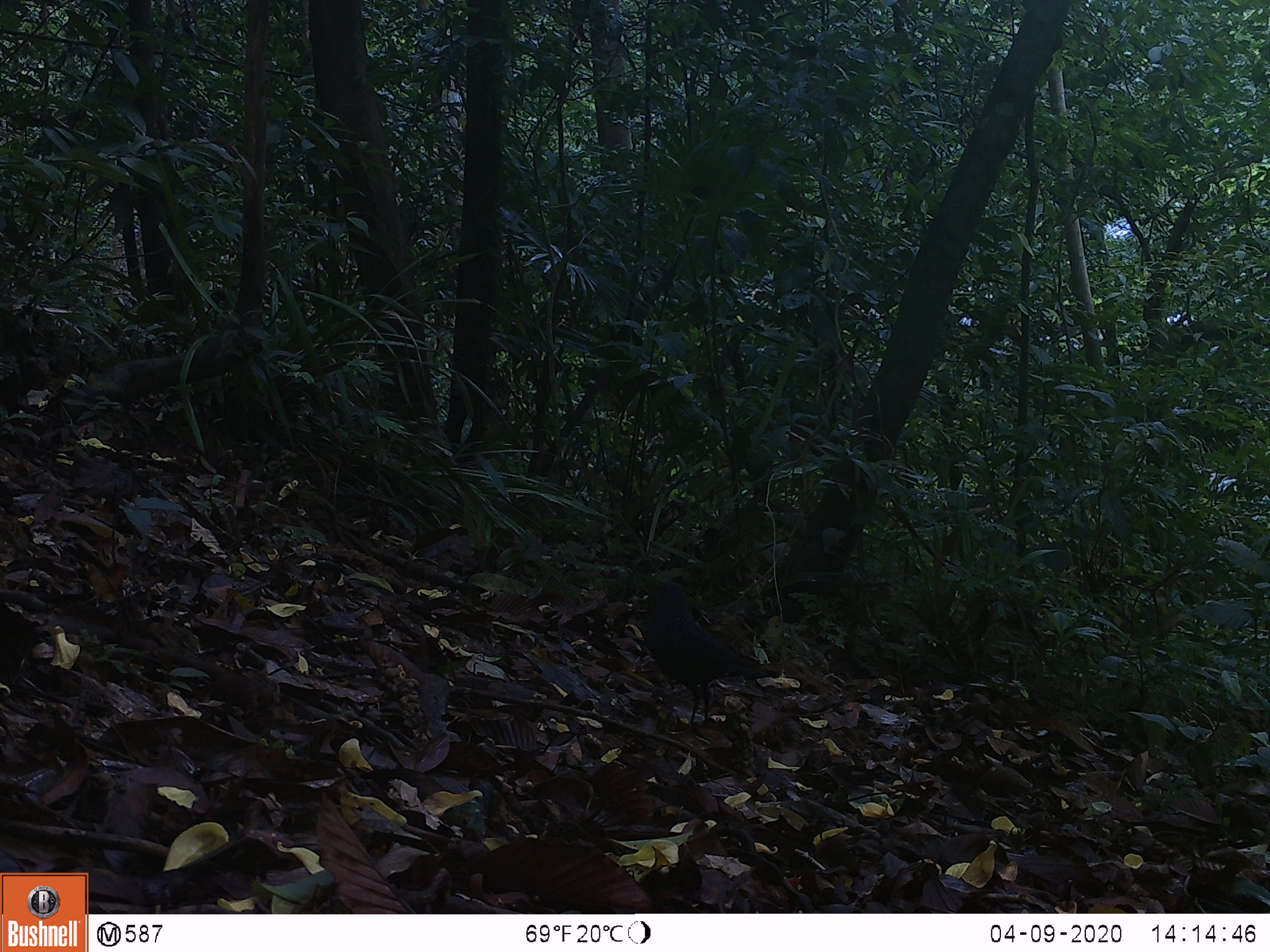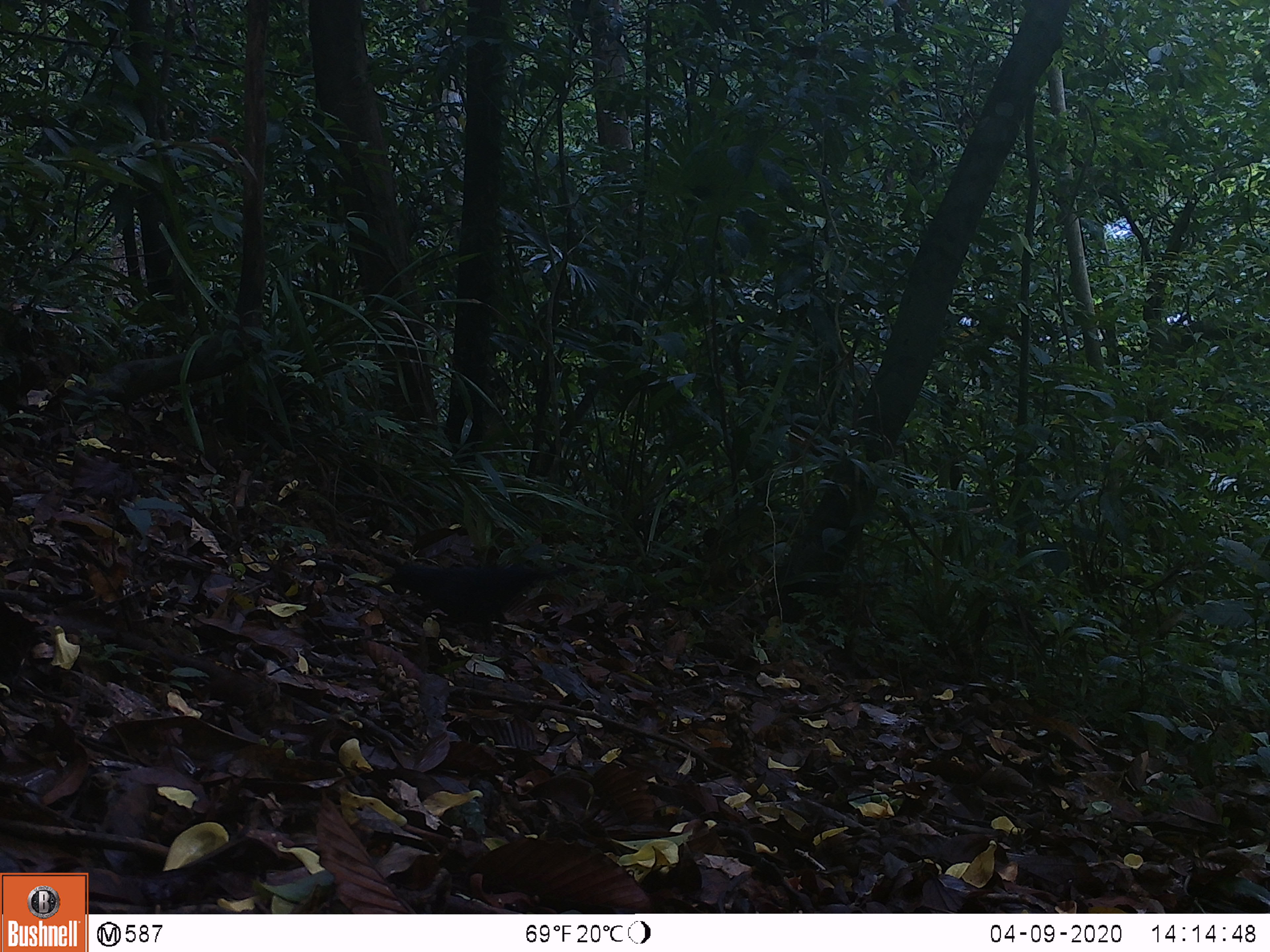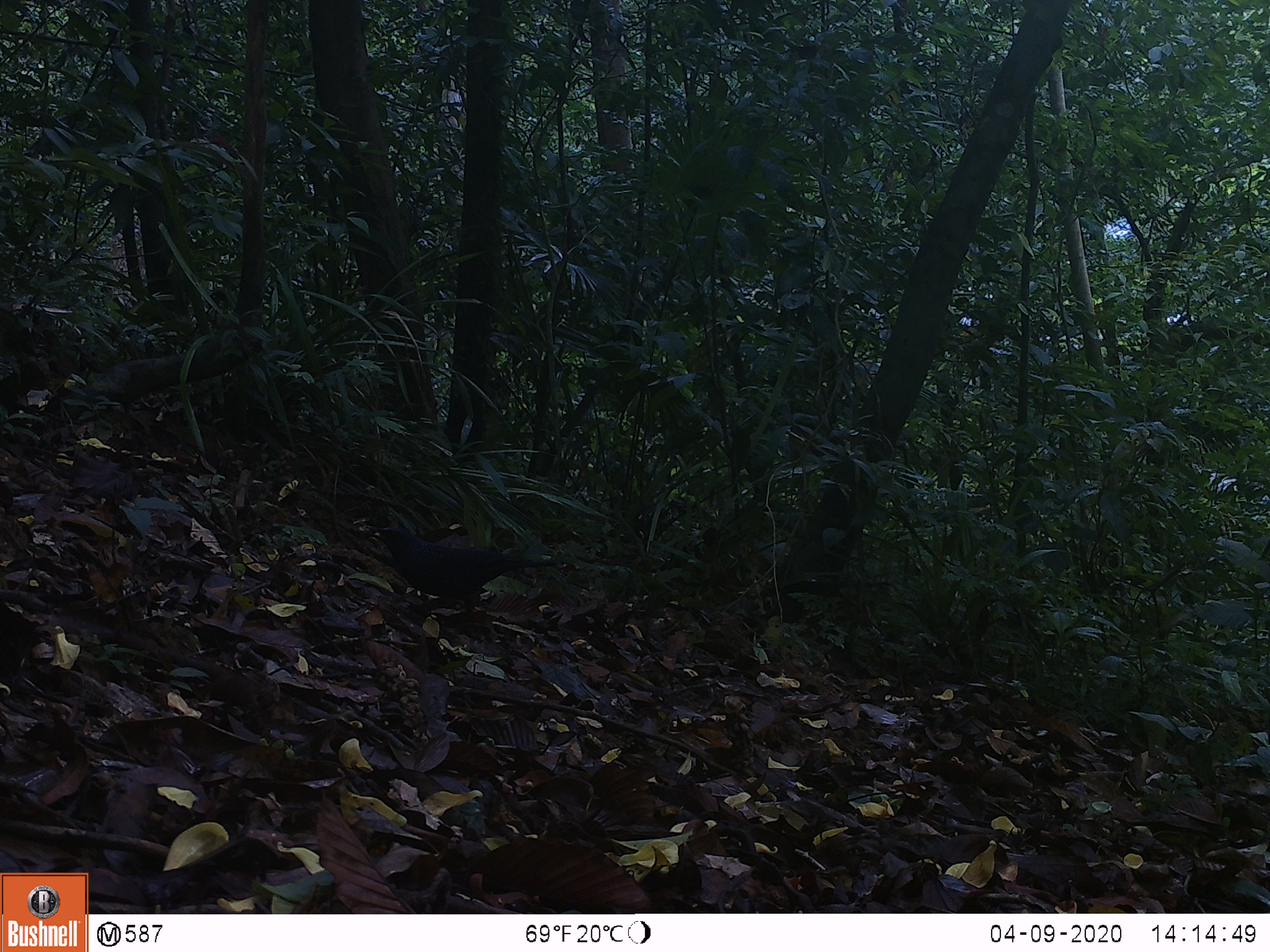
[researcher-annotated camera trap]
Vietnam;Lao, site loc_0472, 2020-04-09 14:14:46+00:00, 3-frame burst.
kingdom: Animalia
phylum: Chordata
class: Aves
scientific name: Aves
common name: bird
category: unidentified bird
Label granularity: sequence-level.